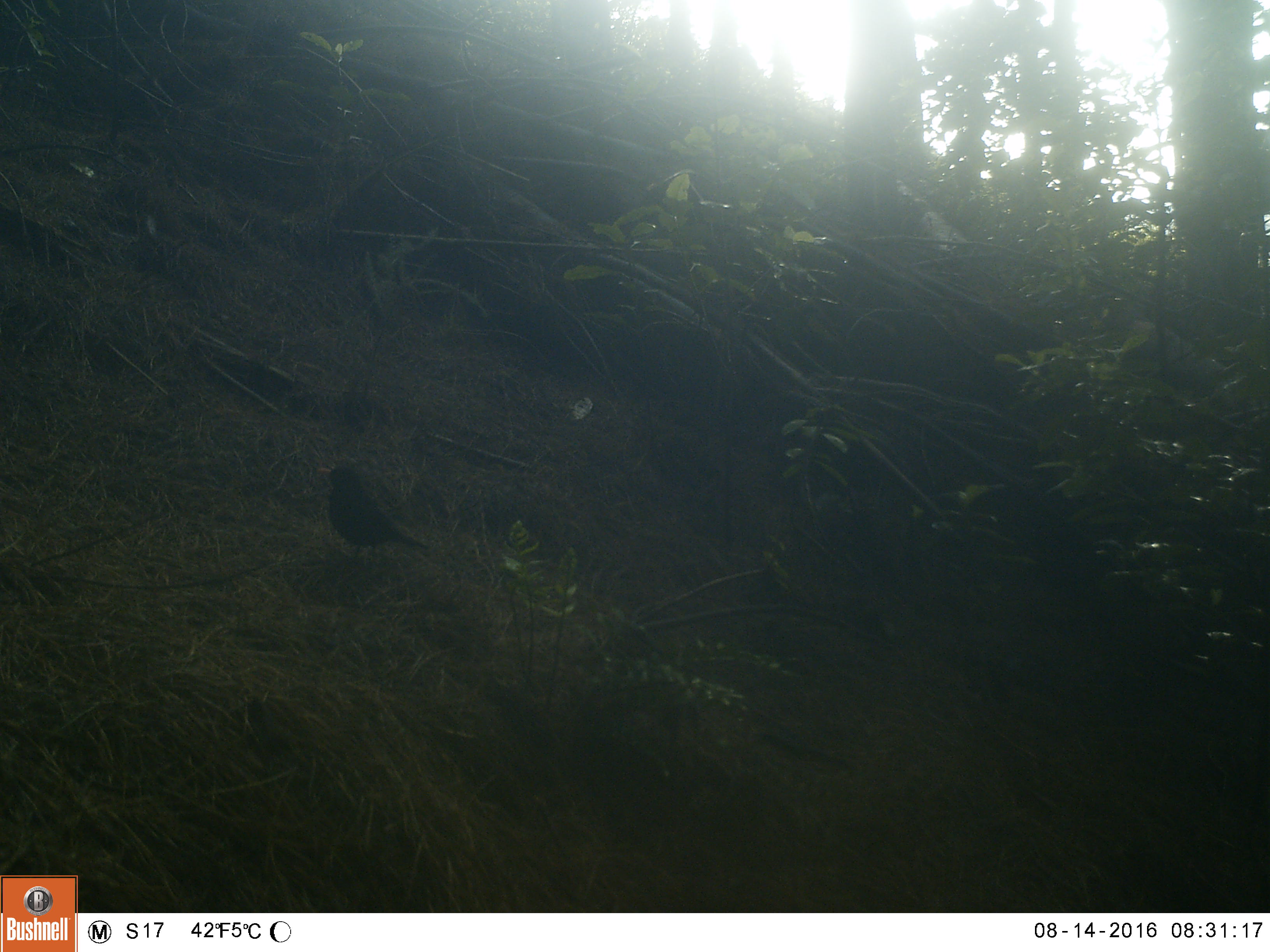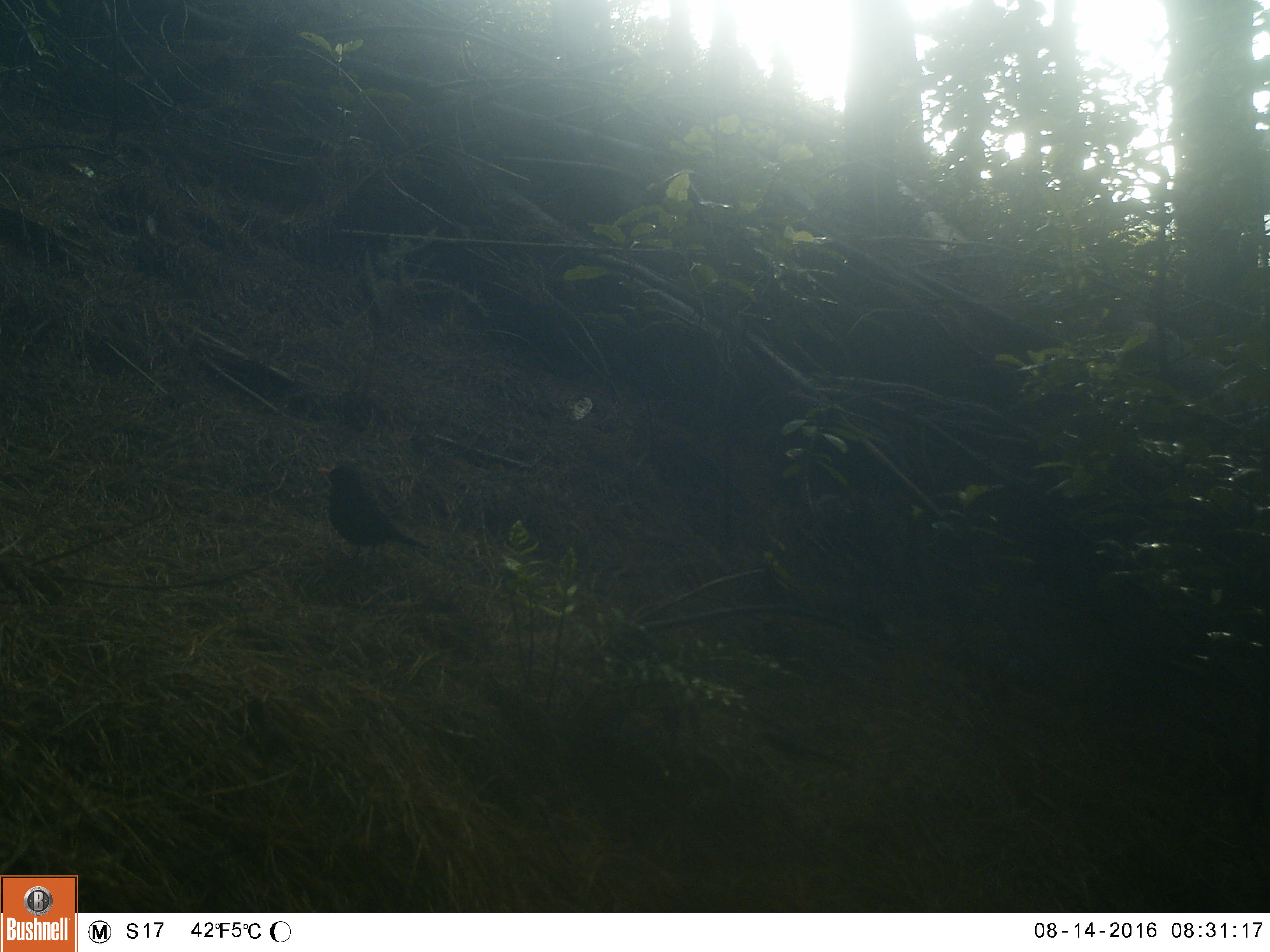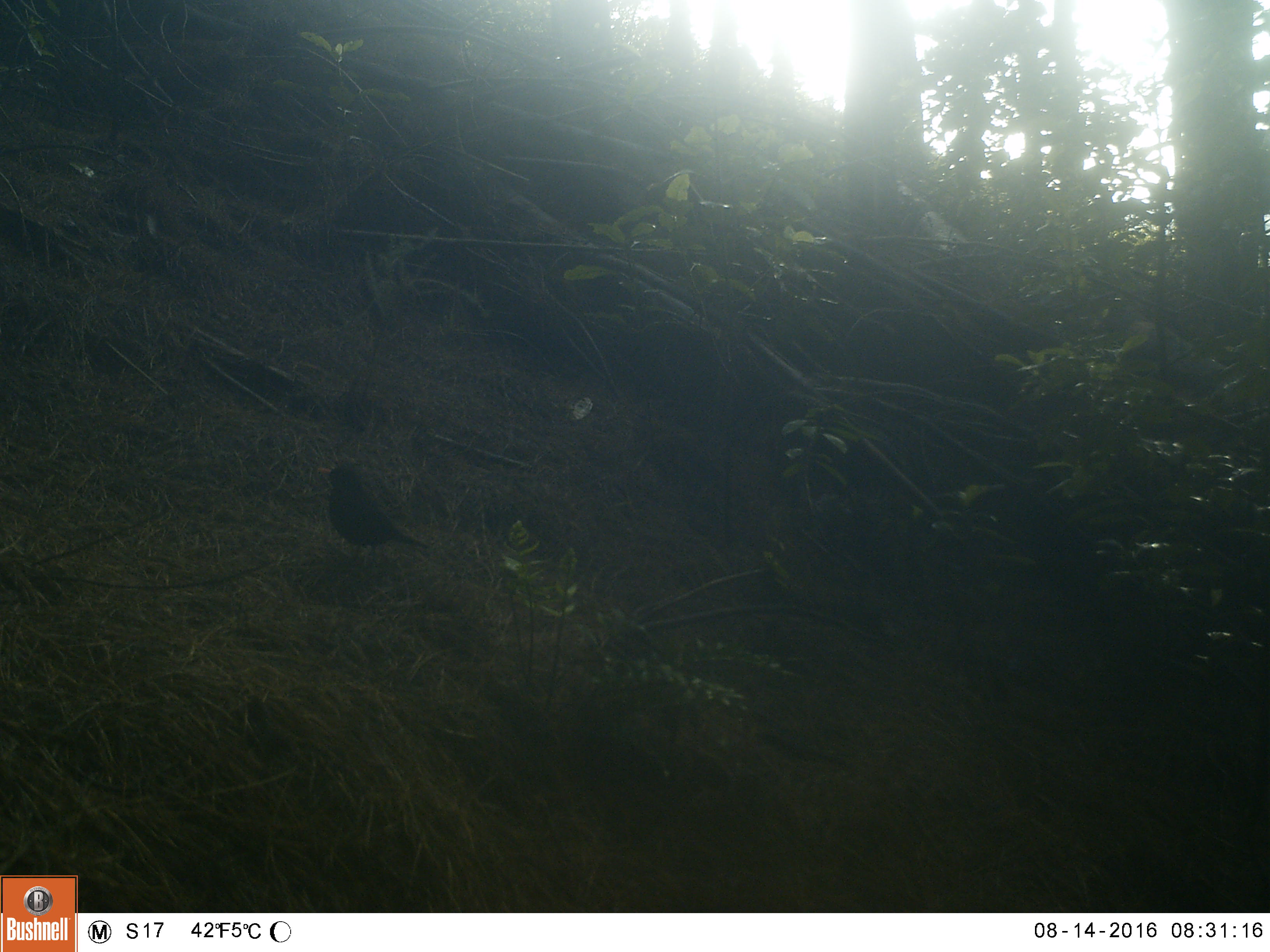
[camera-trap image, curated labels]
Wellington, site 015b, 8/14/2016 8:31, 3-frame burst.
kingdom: Animalia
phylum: Chordata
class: Aves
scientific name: Aves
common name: bird